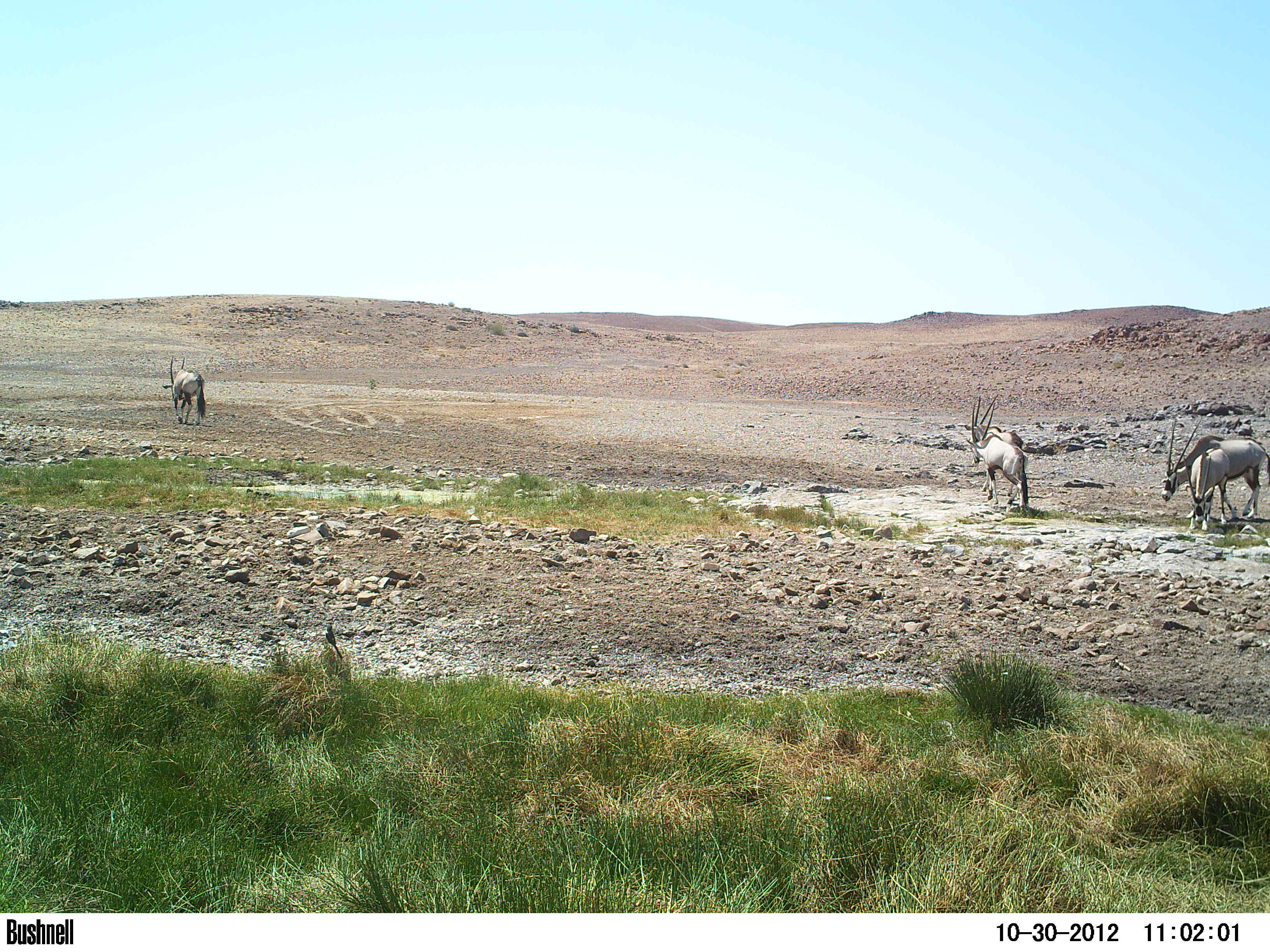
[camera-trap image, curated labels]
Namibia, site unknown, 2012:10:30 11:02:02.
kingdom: Animalia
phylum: Chordata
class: Mammalia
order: Artiodactyla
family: Bovidae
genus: Oryx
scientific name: Oryx gazella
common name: gemsbok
Oryx gazella (gemsbok).